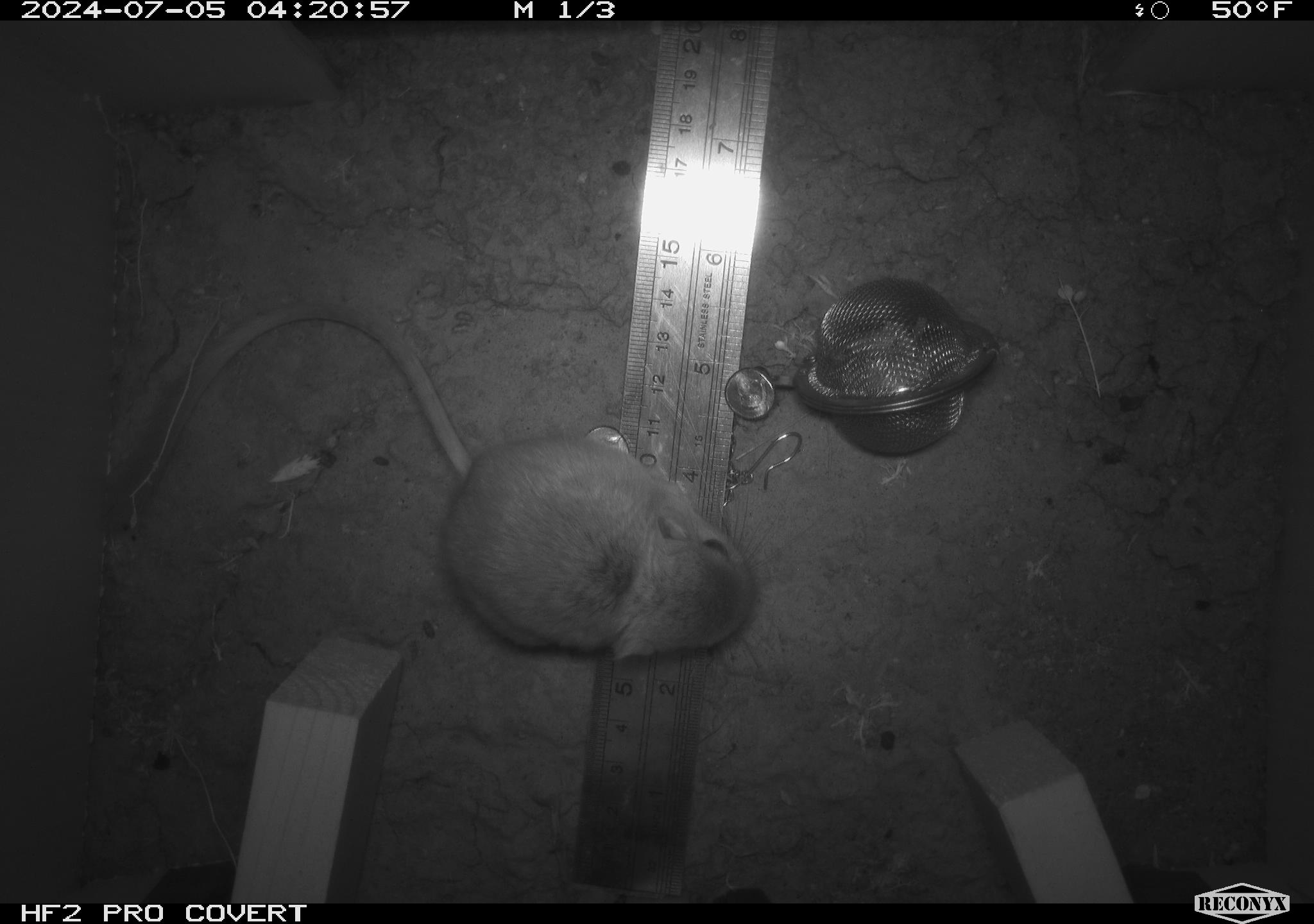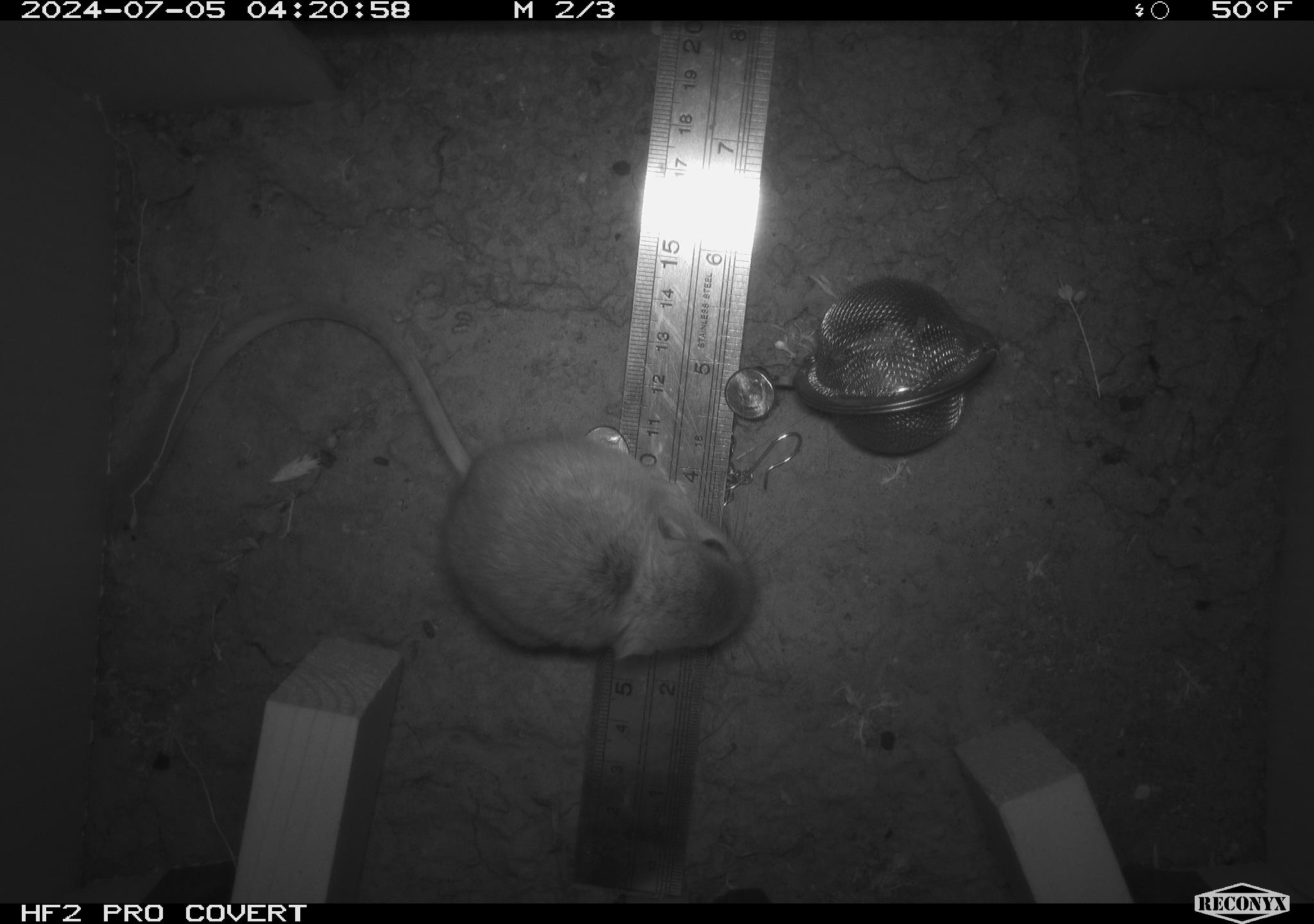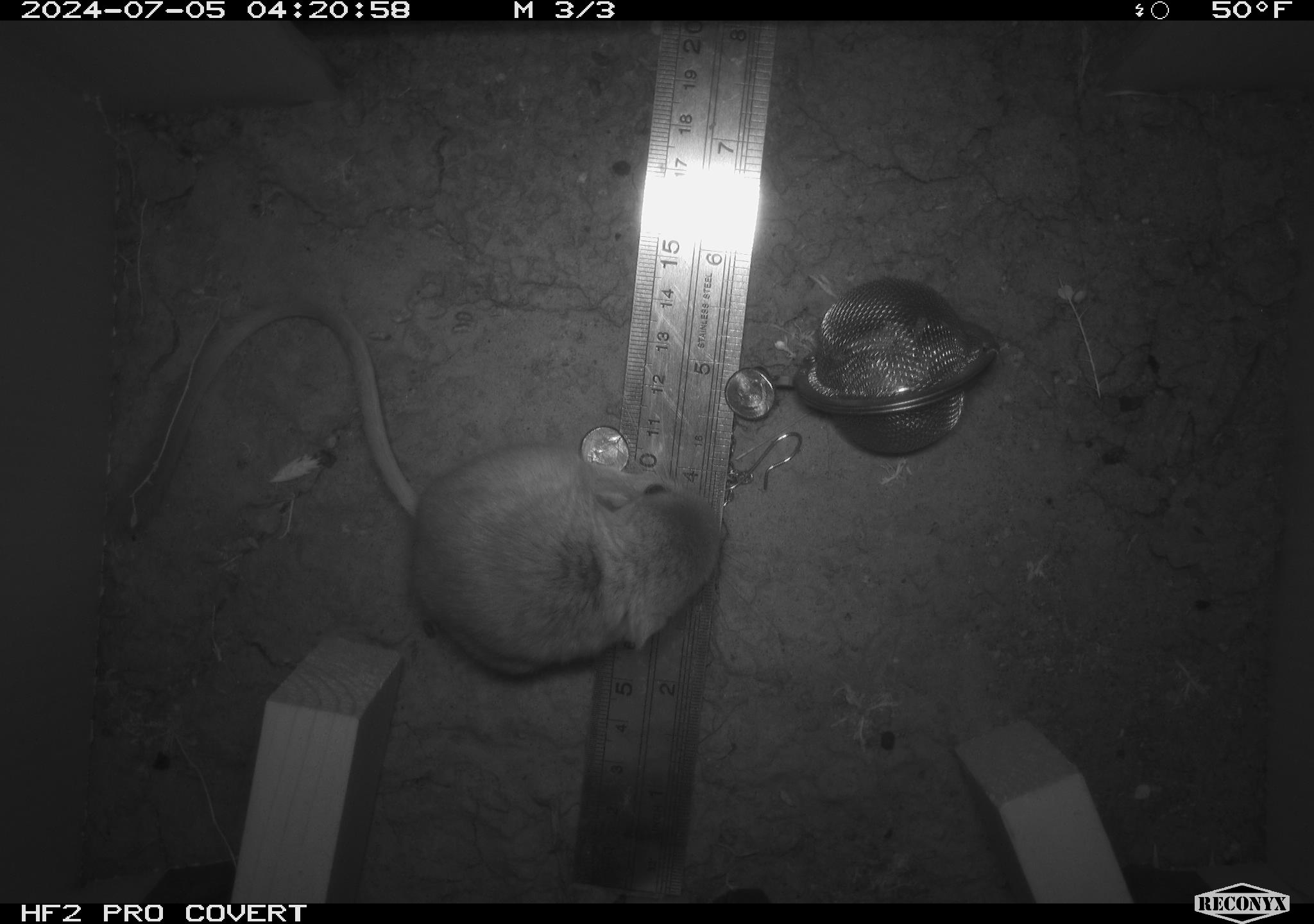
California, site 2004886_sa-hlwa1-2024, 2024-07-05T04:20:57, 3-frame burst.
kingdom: Animalia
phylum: Chordata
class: Mammalia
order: Rodentia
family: Heteromyidae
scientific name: Heteromyidae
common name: kangaroo rats and pocket mice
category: heteromyidae family